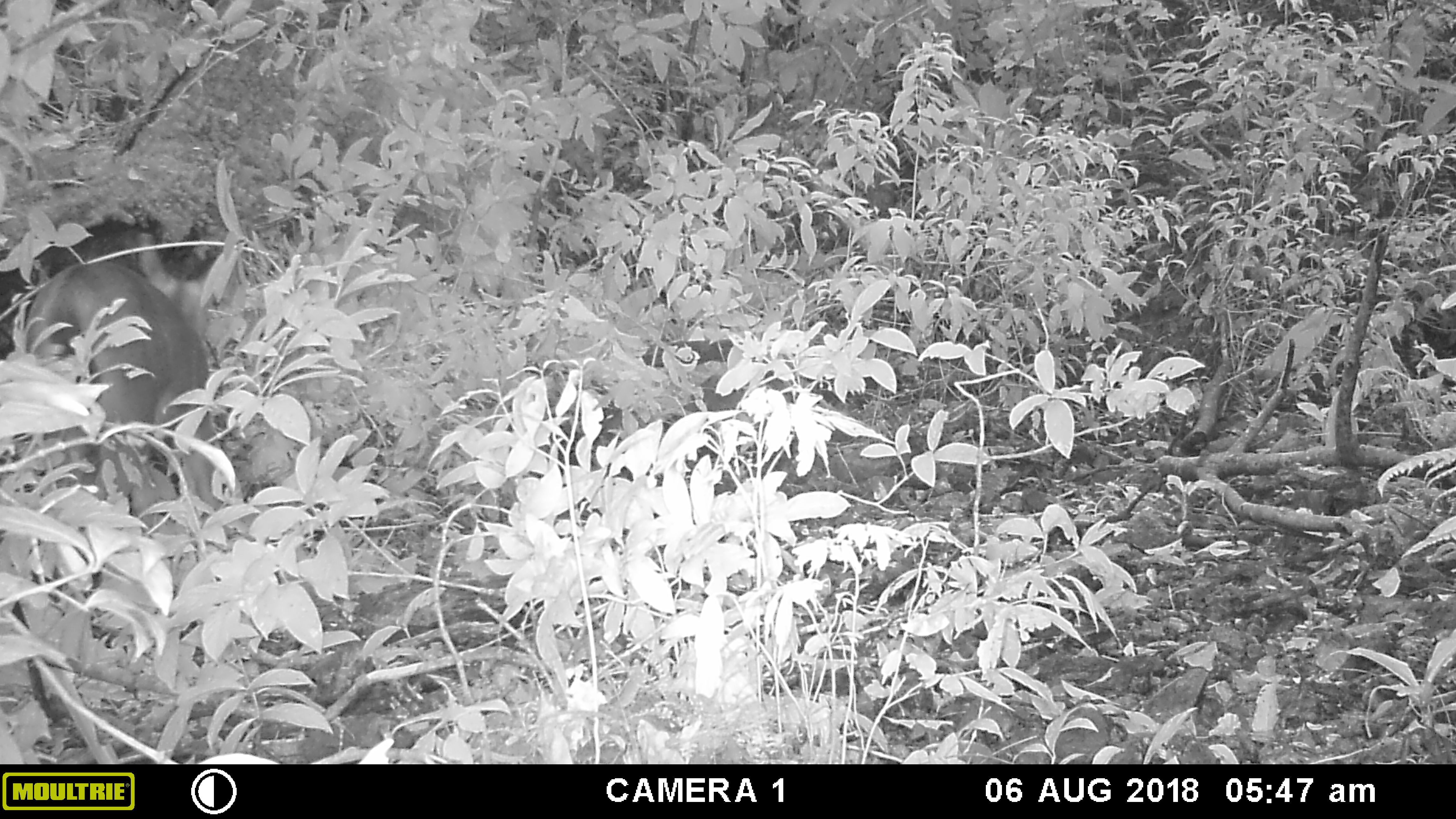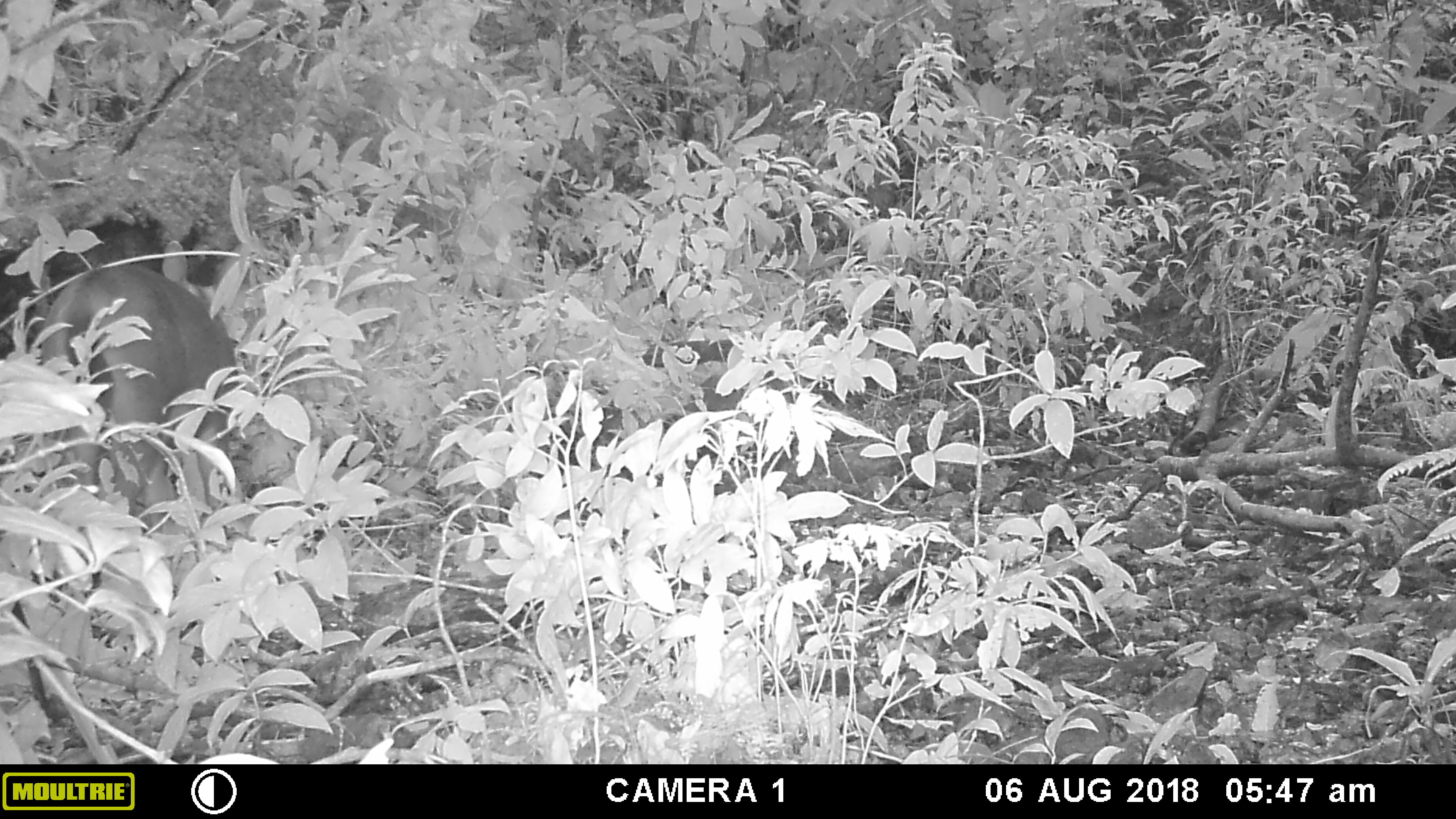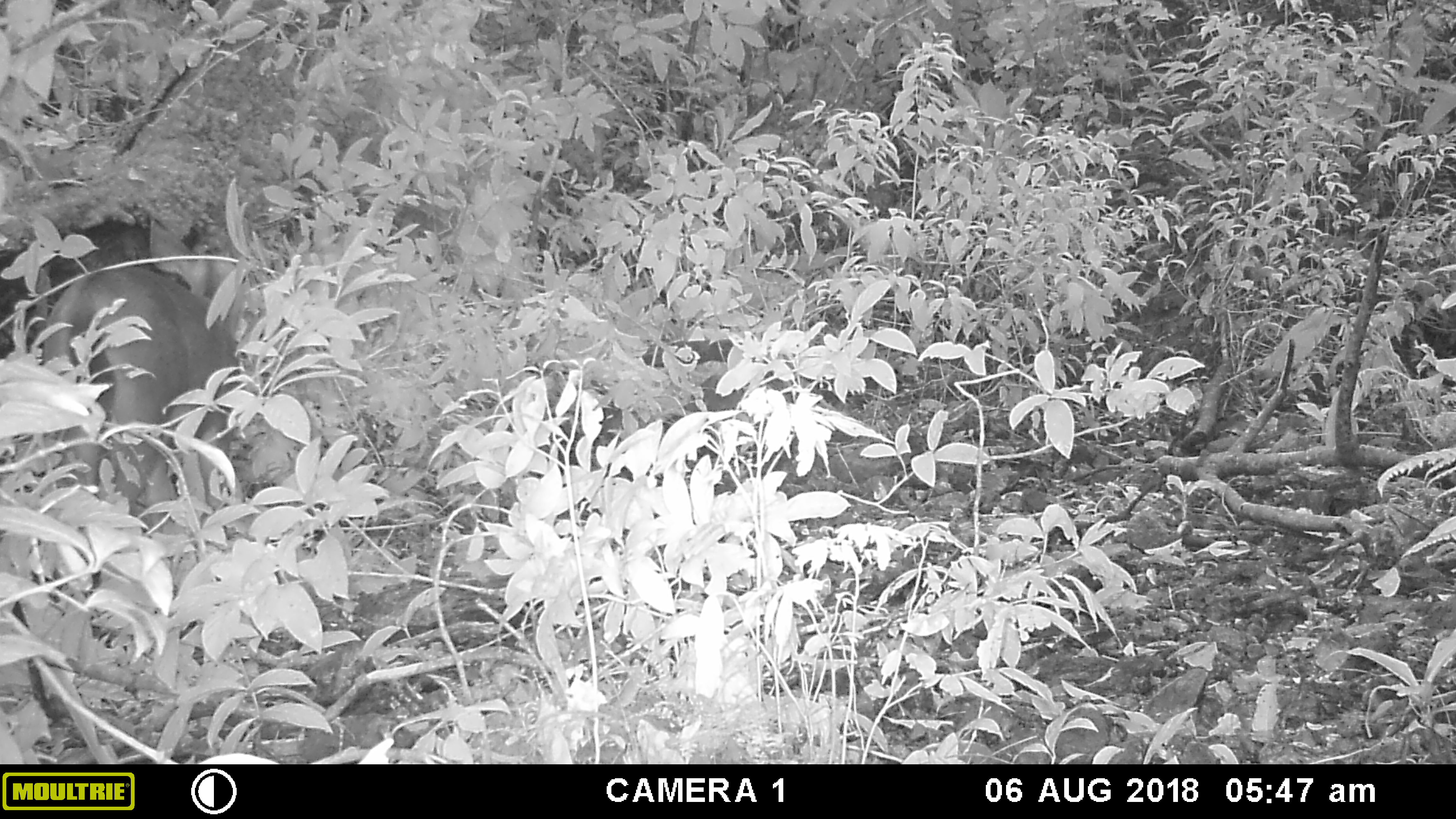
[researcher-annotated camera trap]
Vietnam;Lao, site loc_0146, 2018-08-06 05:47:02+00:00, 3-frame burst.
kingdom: Animalia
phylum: Chordata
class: Mammalia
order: Artiodactyla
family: Cervidae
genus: Rusa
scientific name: Rusa unicolor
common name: sambar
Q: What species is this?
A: Sambar (Rusa unicolor).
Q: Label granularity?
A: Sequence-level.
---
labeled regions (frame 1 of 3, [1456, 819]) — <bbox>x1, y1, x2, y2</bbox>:
sambar: <bbox>25, 224, 221, 534</bbox>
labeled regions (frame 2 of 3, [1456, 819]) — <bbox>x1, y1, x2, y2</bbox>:
sambar: <bbox>40, 230, 241, 538</bbox>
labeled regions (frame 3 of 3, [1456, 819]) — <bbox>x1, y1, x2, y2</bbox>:
sambar: <bbox>41, 220, 243, 517</bbox>